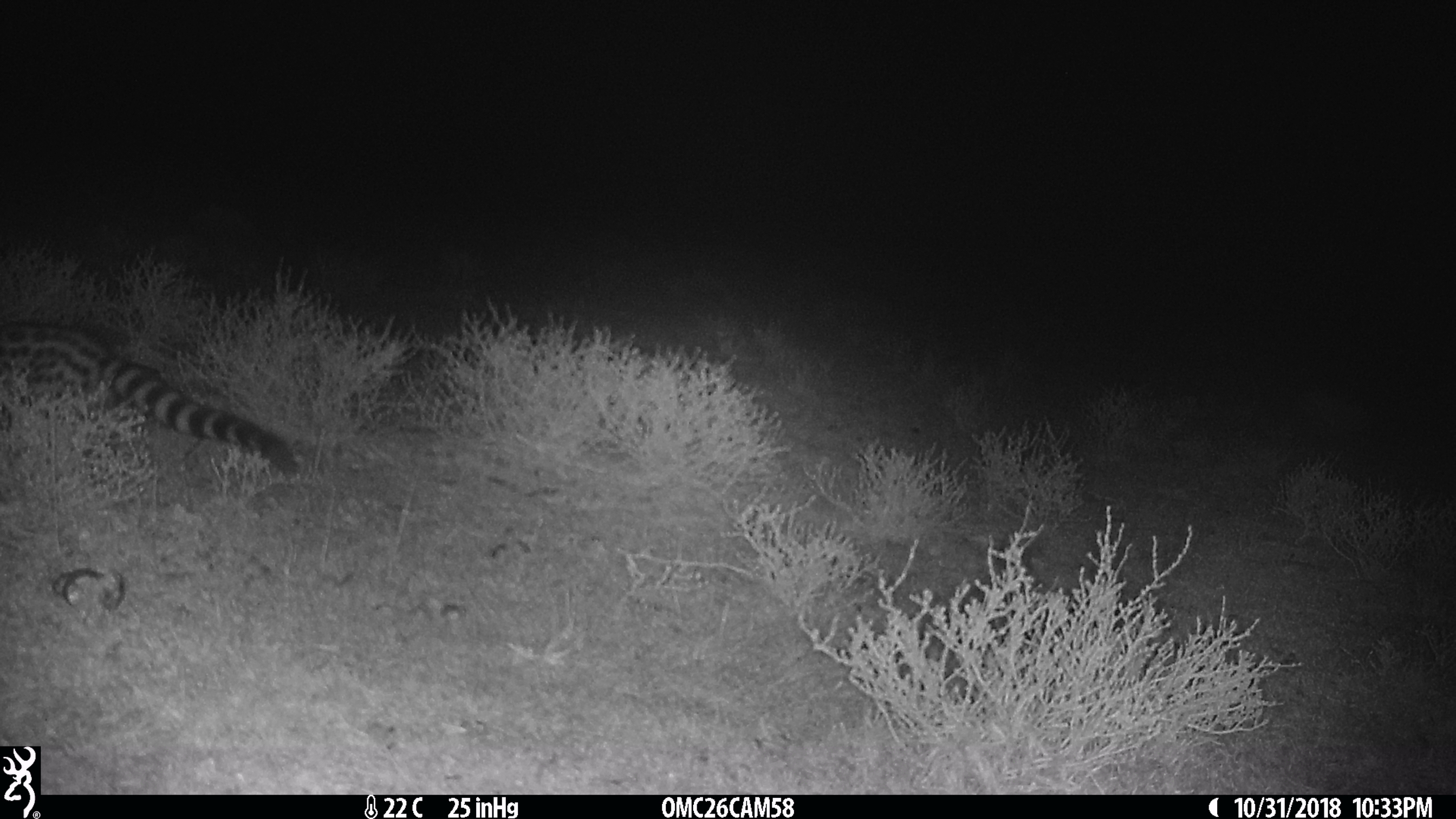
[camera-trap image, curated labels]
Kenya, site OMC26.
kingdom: Animalia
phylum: Chordata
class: Mammalia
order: Carnivora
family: Viverridae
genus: Genetta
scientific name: Genetta genetta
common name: genet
Genet (Genetta genetta).